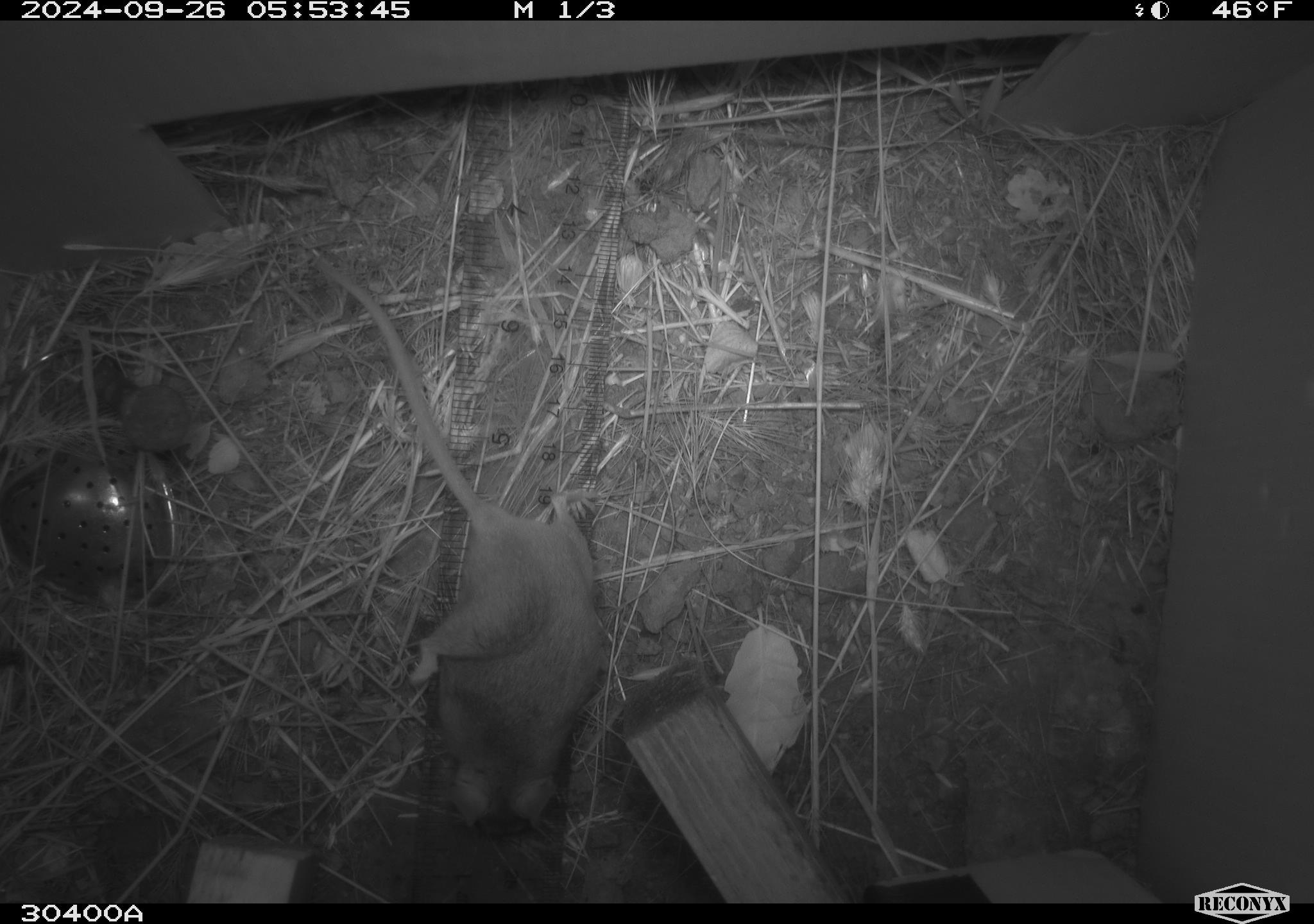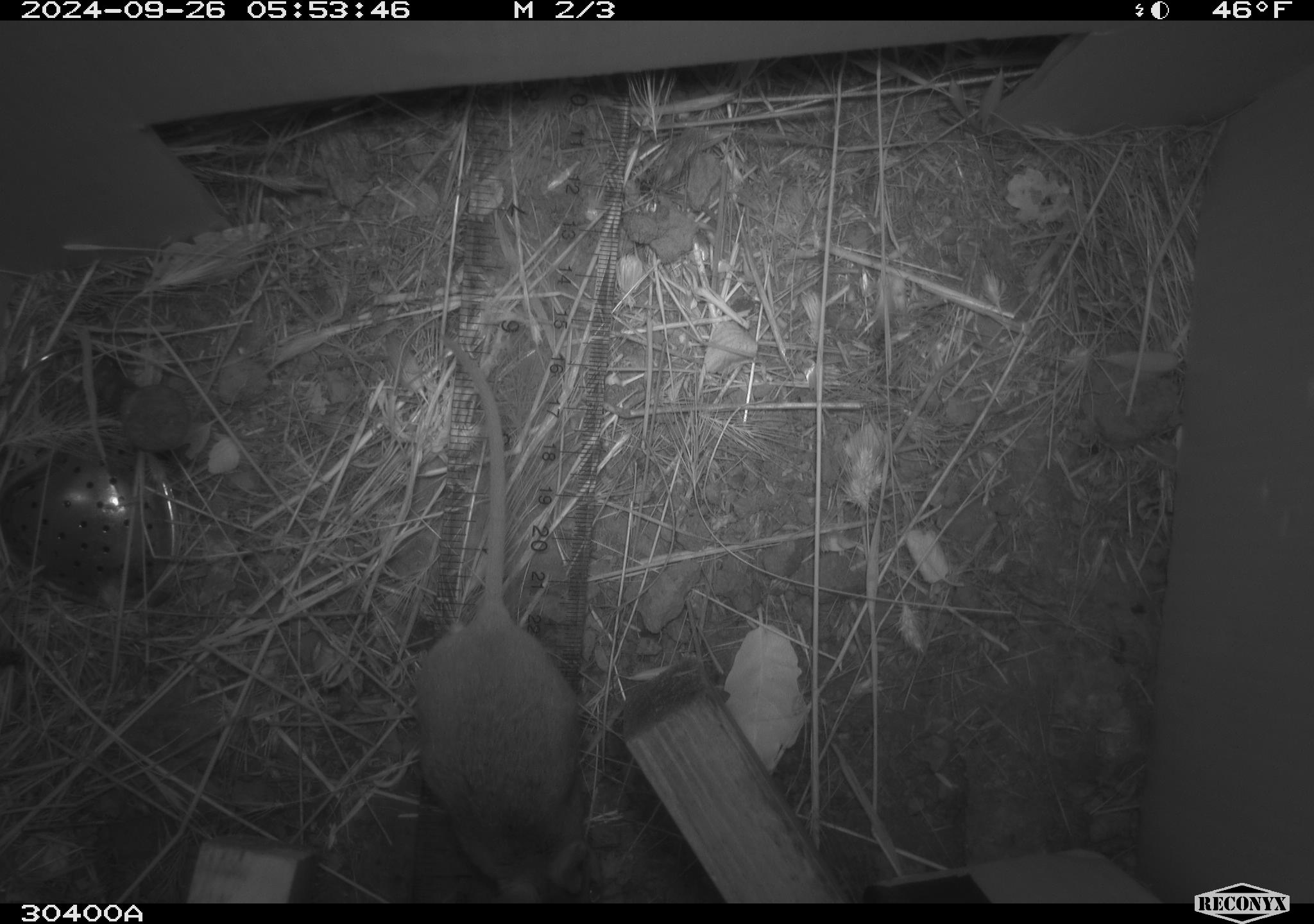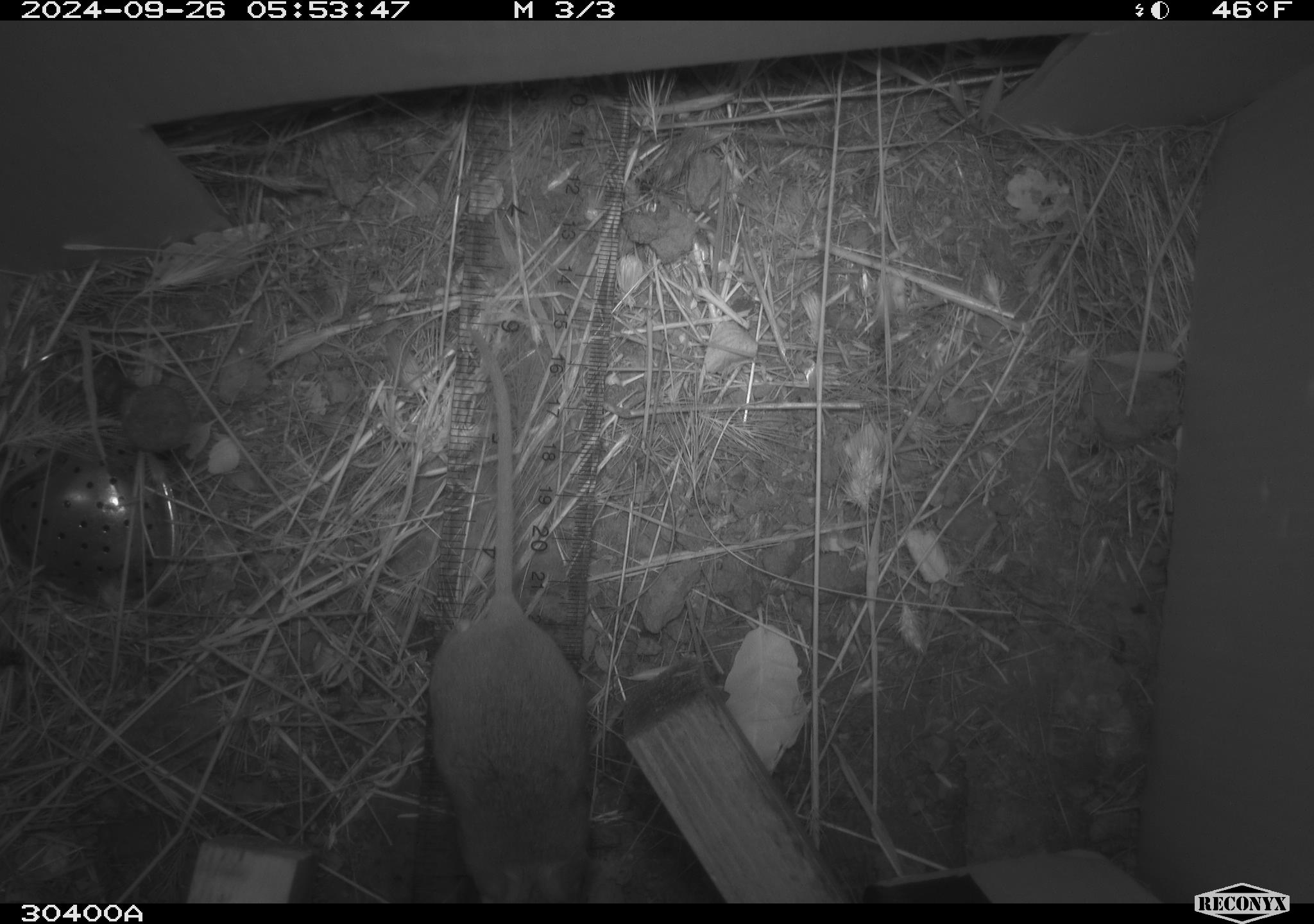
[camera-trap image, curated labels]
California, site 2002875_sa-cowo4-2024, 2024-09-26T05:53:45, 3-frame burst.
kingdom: Animalia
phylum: Chordata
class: Mammalia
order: Rodentia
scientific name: Rodentia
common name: rodent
Rodent (Rodentia).